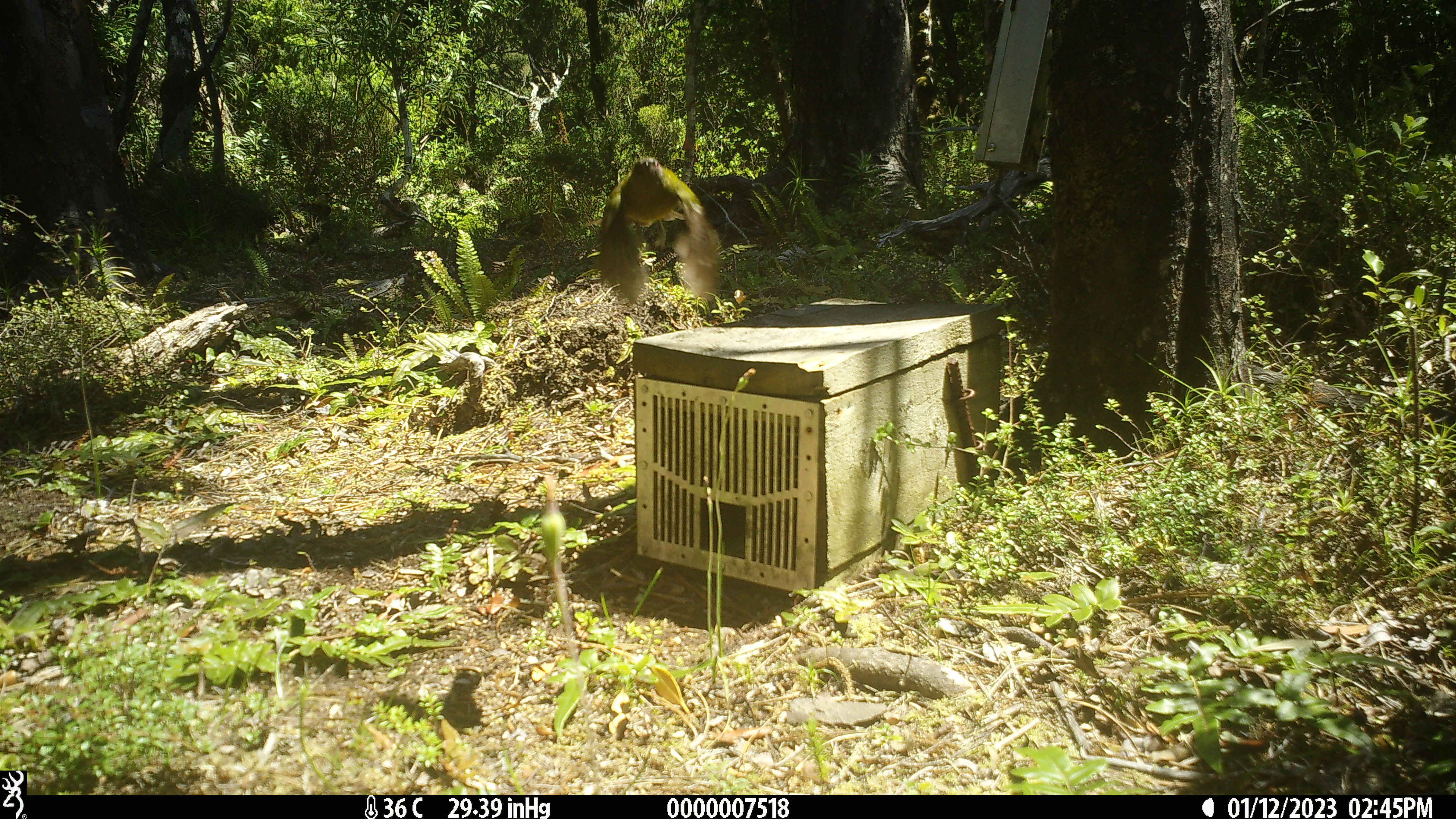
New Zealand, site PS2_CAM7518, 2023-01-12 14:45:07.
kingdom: Animalia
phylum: Chordata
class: Aves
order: Passeriformes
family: Meliphagidae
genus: Anthornis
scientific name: Anthornis melanura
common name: new zealand bellbird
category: bellbird